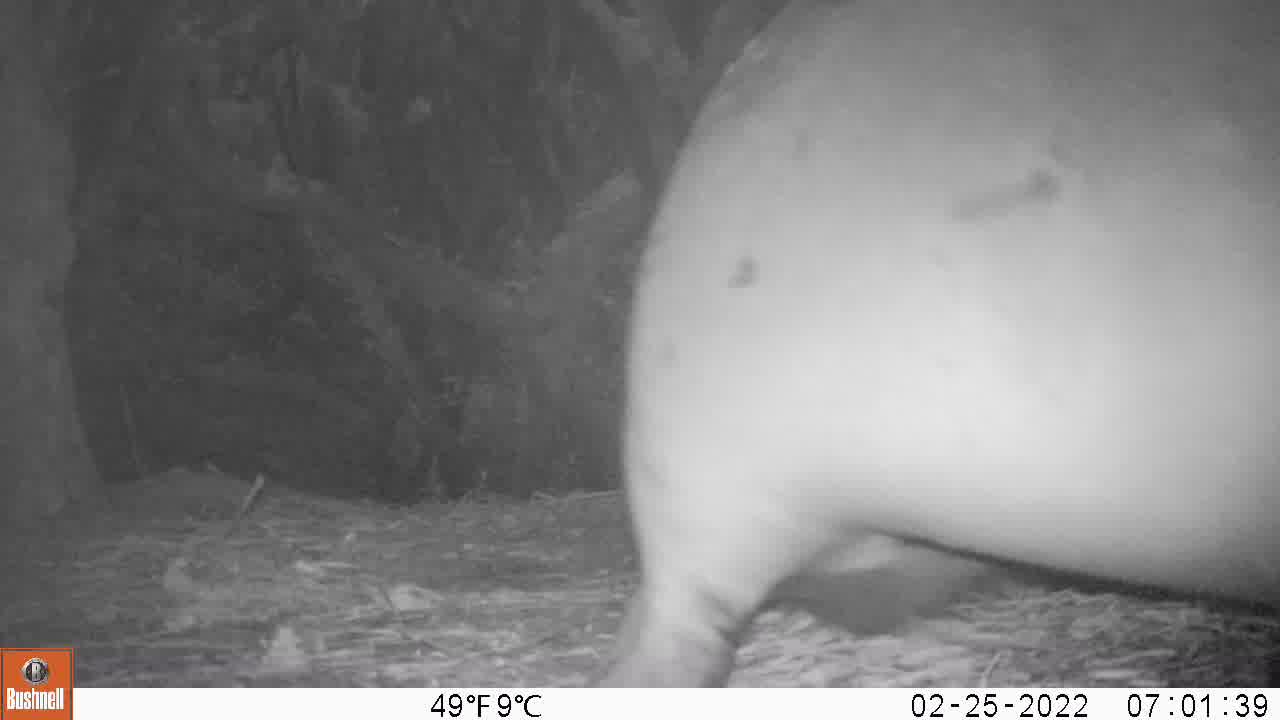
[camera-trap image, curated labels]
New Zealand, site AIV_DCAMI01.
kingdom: Animalia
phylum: Chordata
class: Mammalia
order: Carnivora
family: Otariidae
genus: Phocarctos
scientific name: Phocarctos hookeri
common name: new zealand sea lion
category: sealion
Sealion (new zealand sea lion) (Phocarctos hookeri).